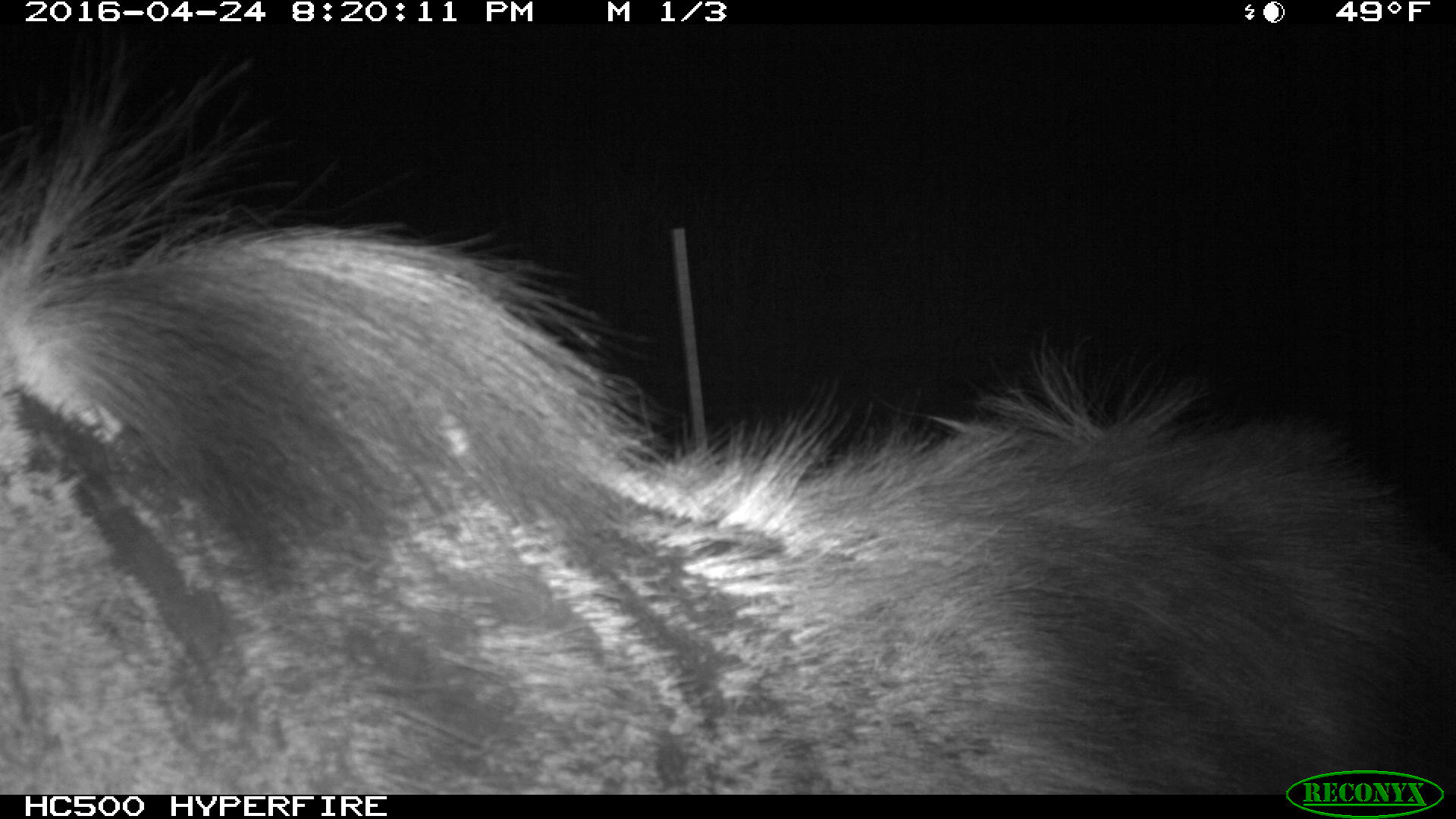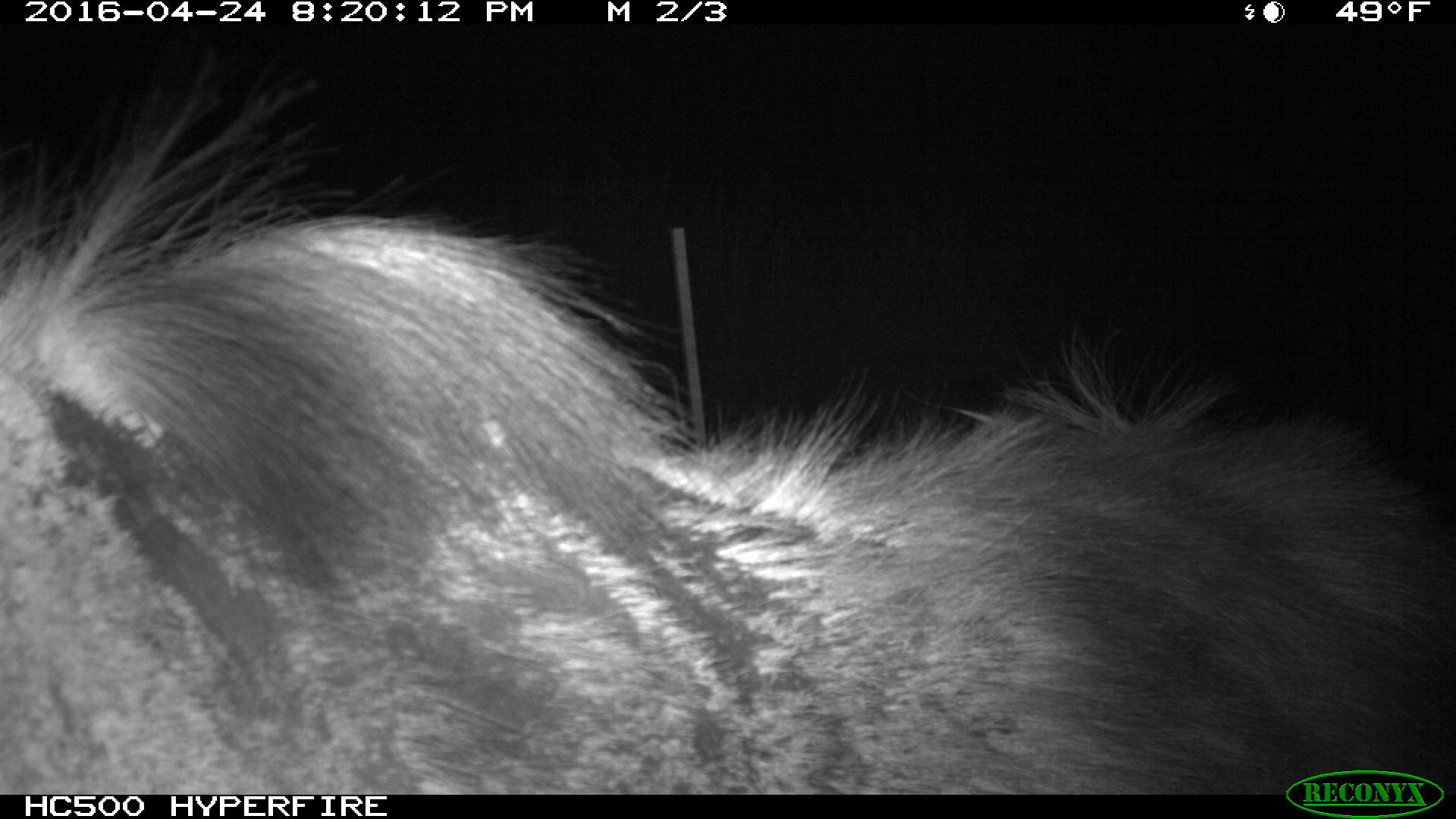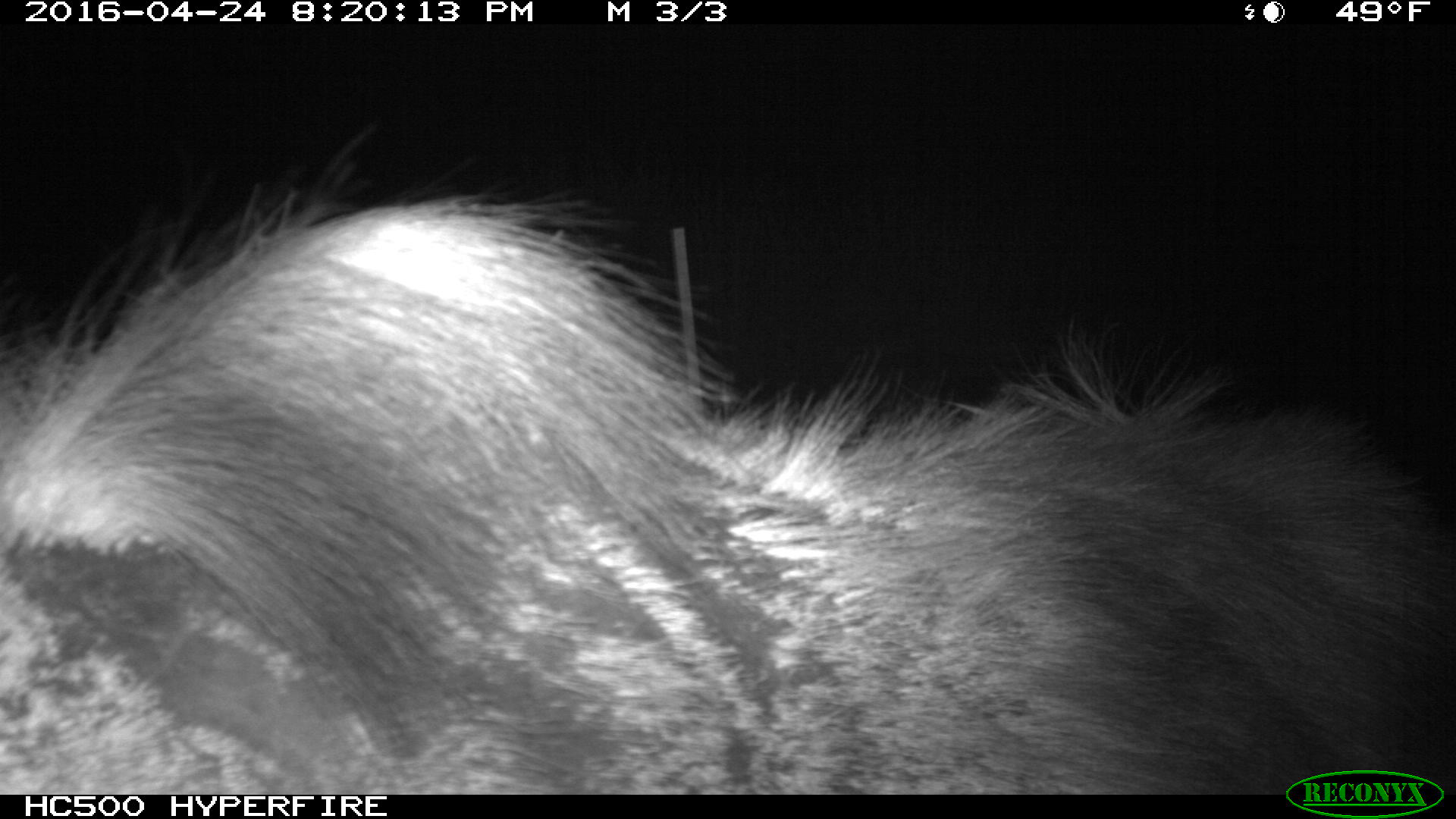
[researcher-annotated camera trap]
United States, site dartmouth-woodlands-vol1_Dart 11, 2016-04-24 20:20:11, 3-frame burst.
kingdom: Animalia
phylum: Chordata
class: Mammalia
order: Artiodactyla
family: Cervidae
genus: Alces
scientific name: Alces alces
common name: moose